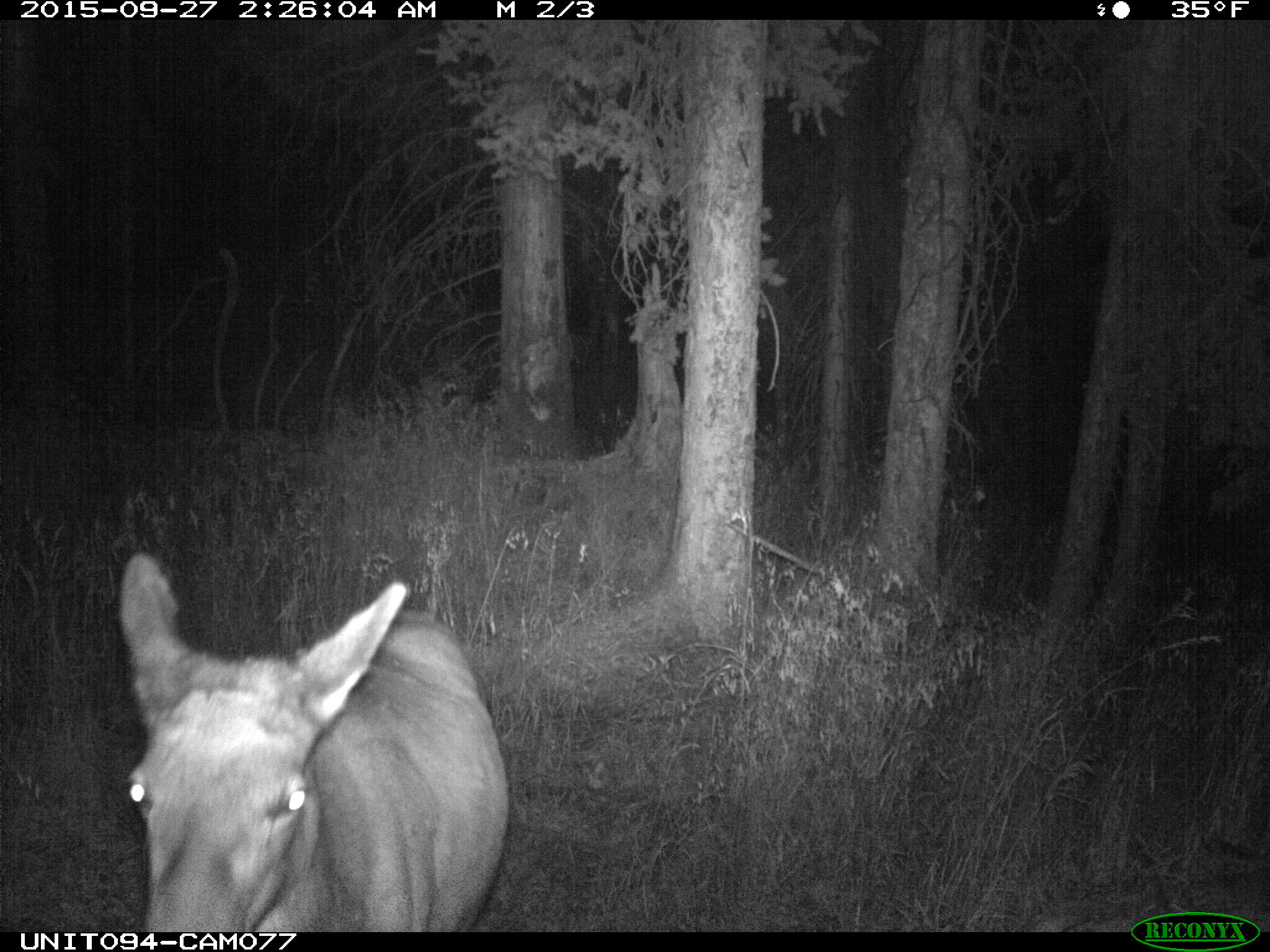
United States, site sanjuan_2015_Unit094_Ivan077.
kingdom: Animalia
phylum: Chordata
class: Mammalia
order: Artiodactyla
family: Cervidae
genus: Cervus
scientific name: Cervus elaphus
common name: red deer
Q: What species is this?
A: Cervus elaphus (red deer).